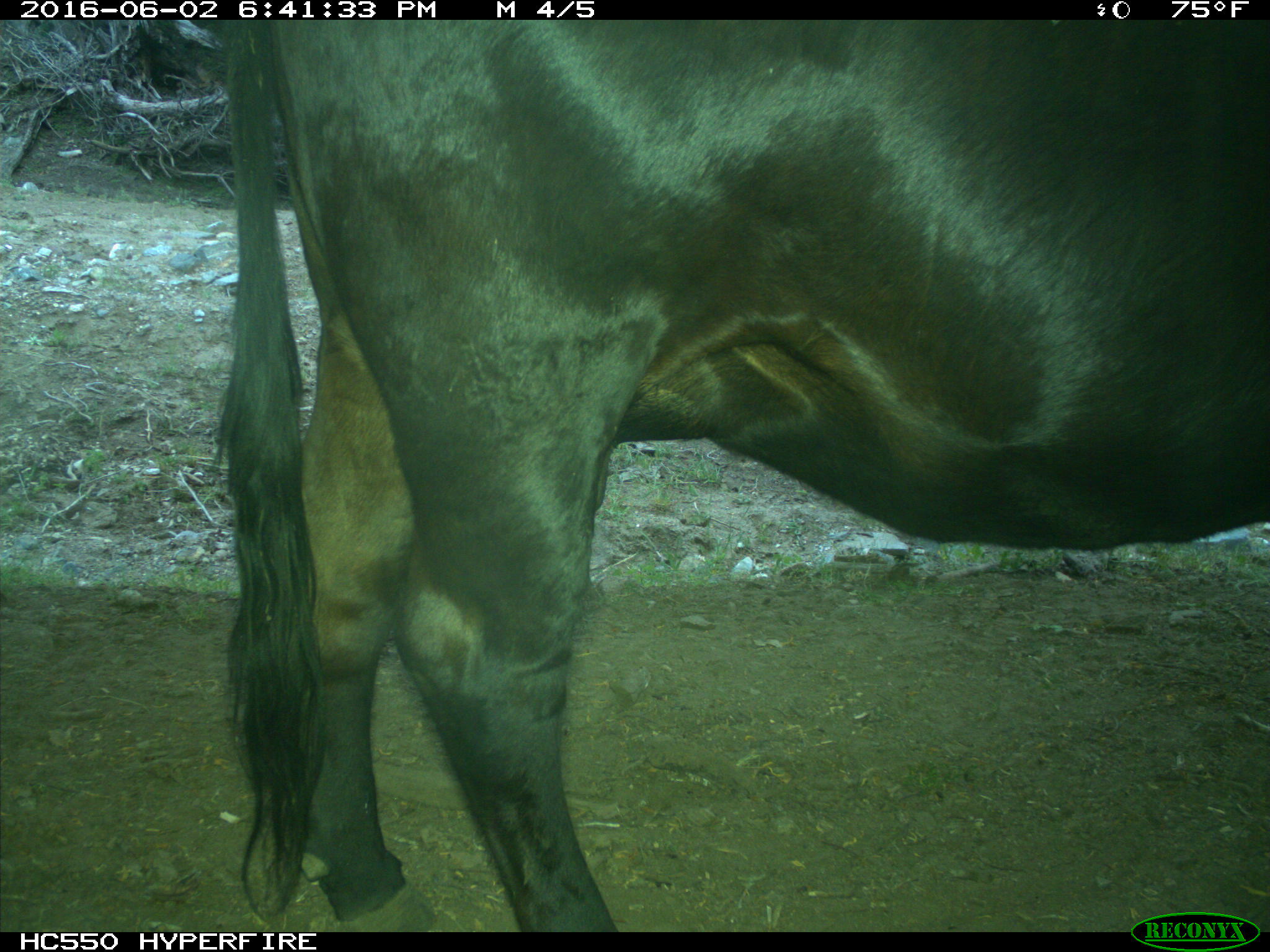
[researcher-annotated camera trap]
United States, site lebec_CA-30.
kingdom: Animalia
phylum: Chordata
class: Mammalia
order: Artiodactyla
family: Bovidae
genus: Bos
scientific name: Bos taurus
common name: domestic cow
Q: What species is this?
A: Bos taurus (domestic cow).